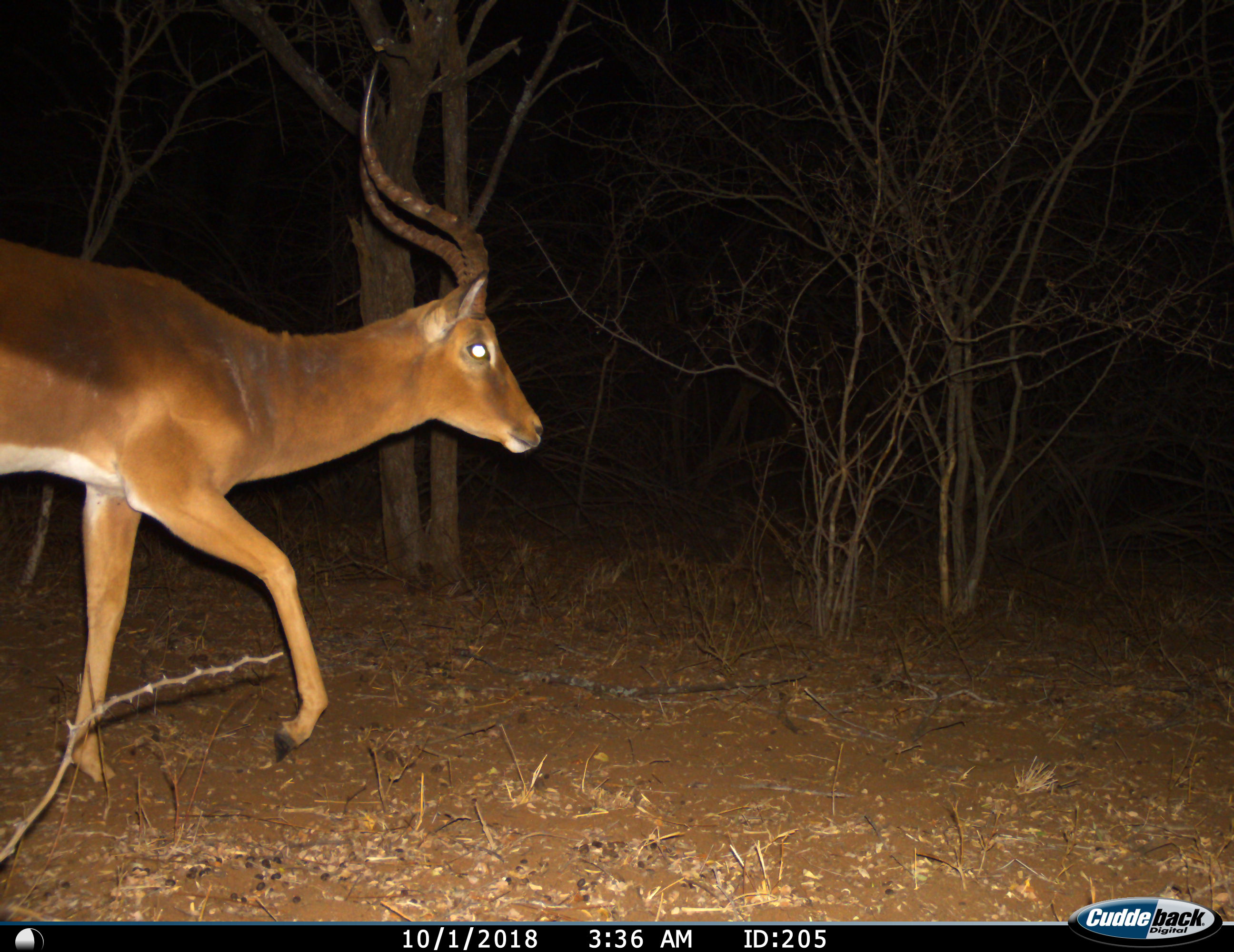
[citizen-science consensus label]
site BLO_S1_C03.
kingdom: Animalia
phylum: Chordata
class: Mammalia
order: Artiodactyla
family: Bovidae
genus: Aepyceros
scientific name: Aepyceros melampus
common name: impala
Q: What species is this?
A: Impala (Aepyceros melampus).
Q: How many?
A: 1.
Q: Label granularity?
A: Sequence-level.